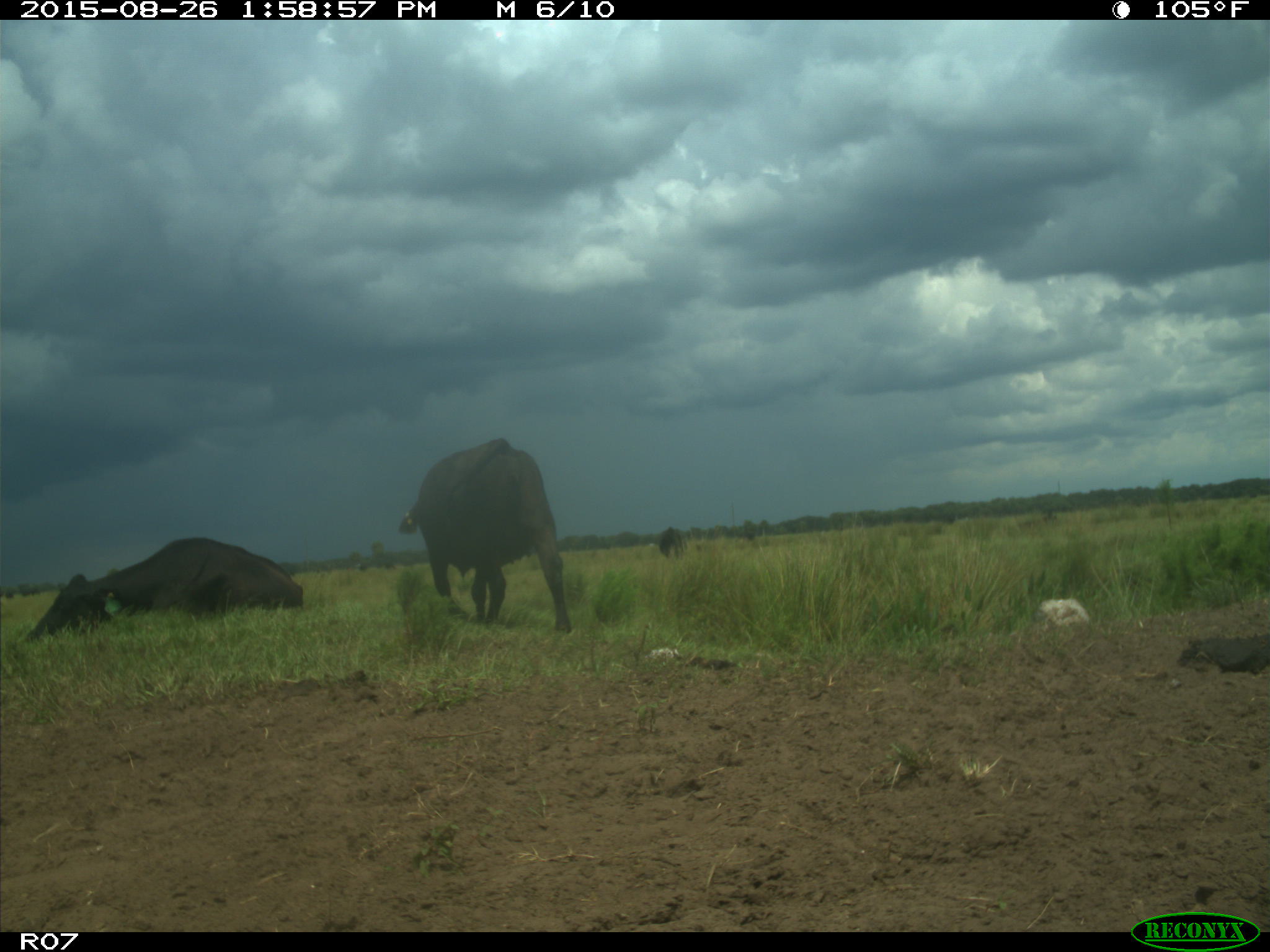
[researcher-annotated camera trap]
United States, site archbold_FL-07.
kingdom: Animalia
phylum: Chordata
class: Mammalia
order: Artiodactyla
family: Bovidae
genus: Bos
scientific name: Bos taurus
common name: domestic cow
Bos taurus (domestic cow).